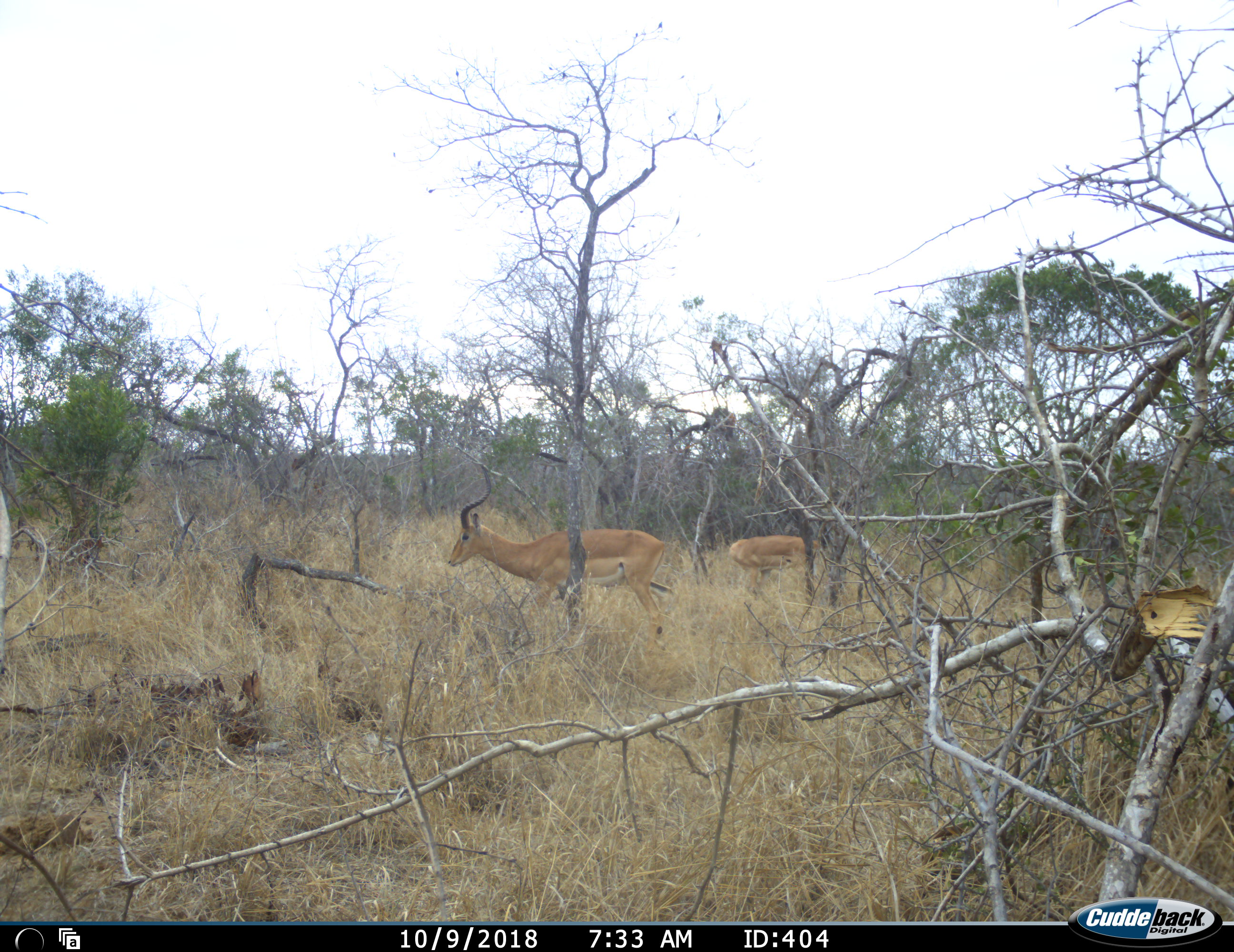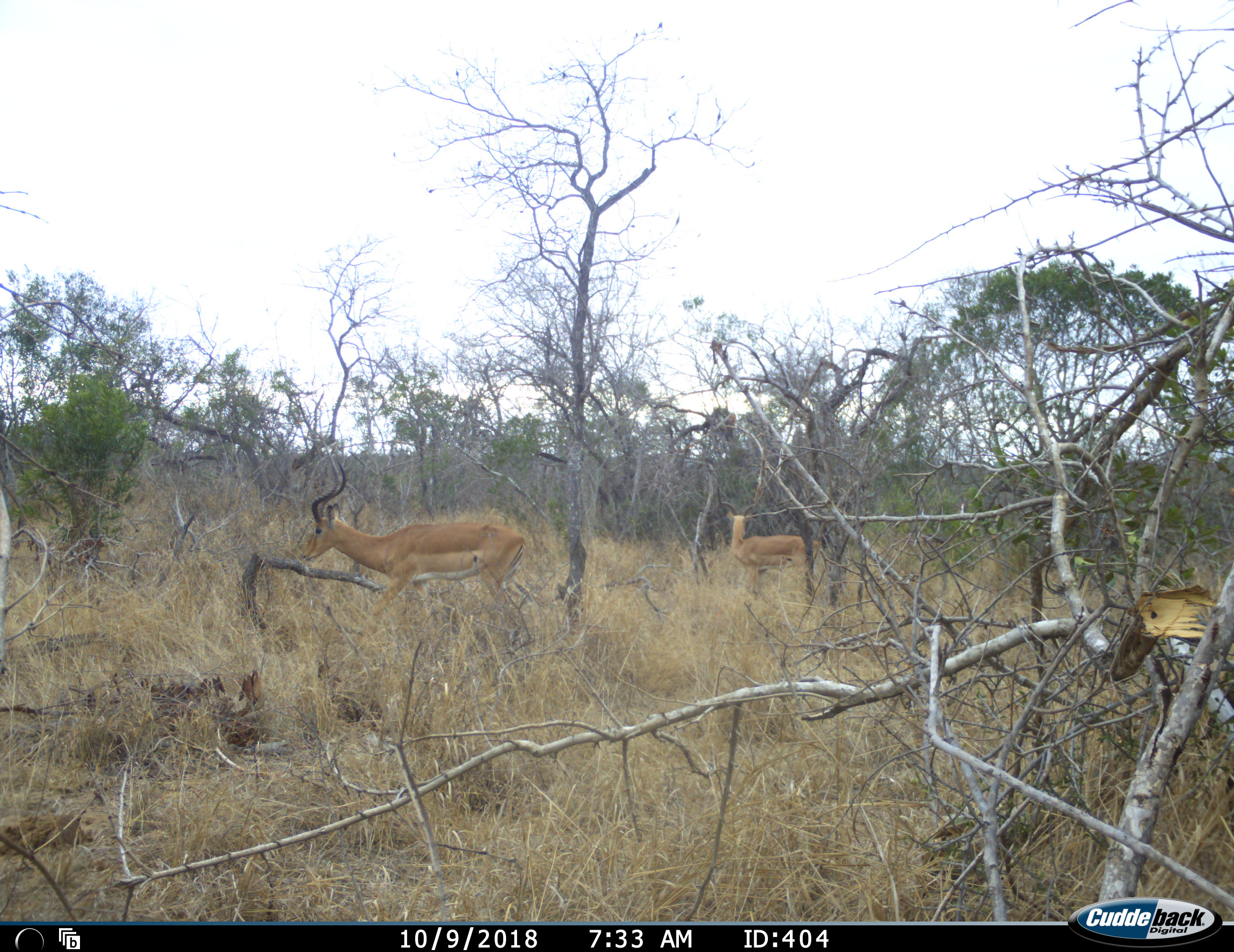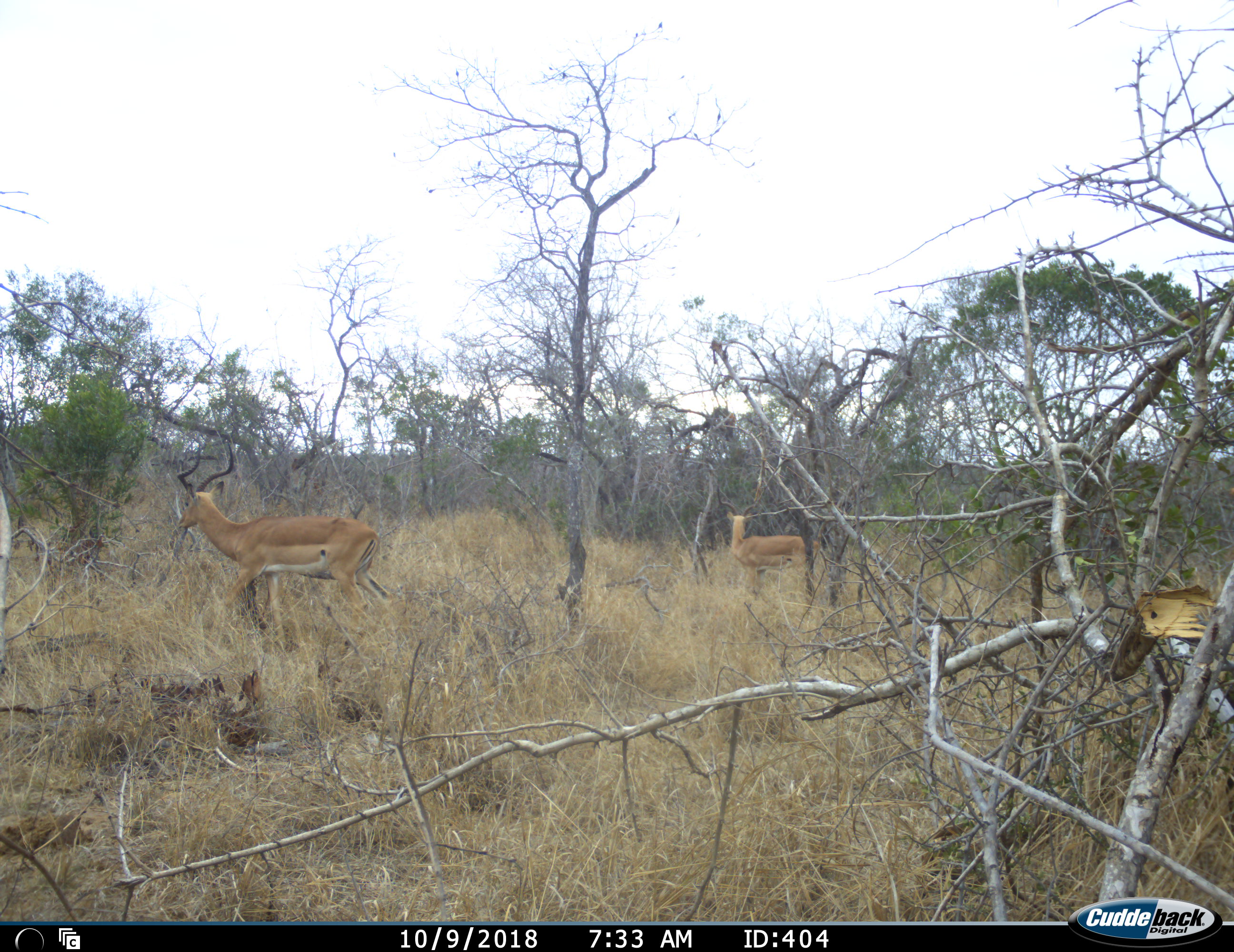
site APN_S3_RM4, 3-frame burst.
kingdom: Animalia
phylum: Chordata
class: Mammalia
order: Artiodactyla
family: Bovidae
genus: Aepyceros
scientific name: Aepyceros melampus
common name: impala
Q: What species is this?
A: Impala (Aepyceros melampus).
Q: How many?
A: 2.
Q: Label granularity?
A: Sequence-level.